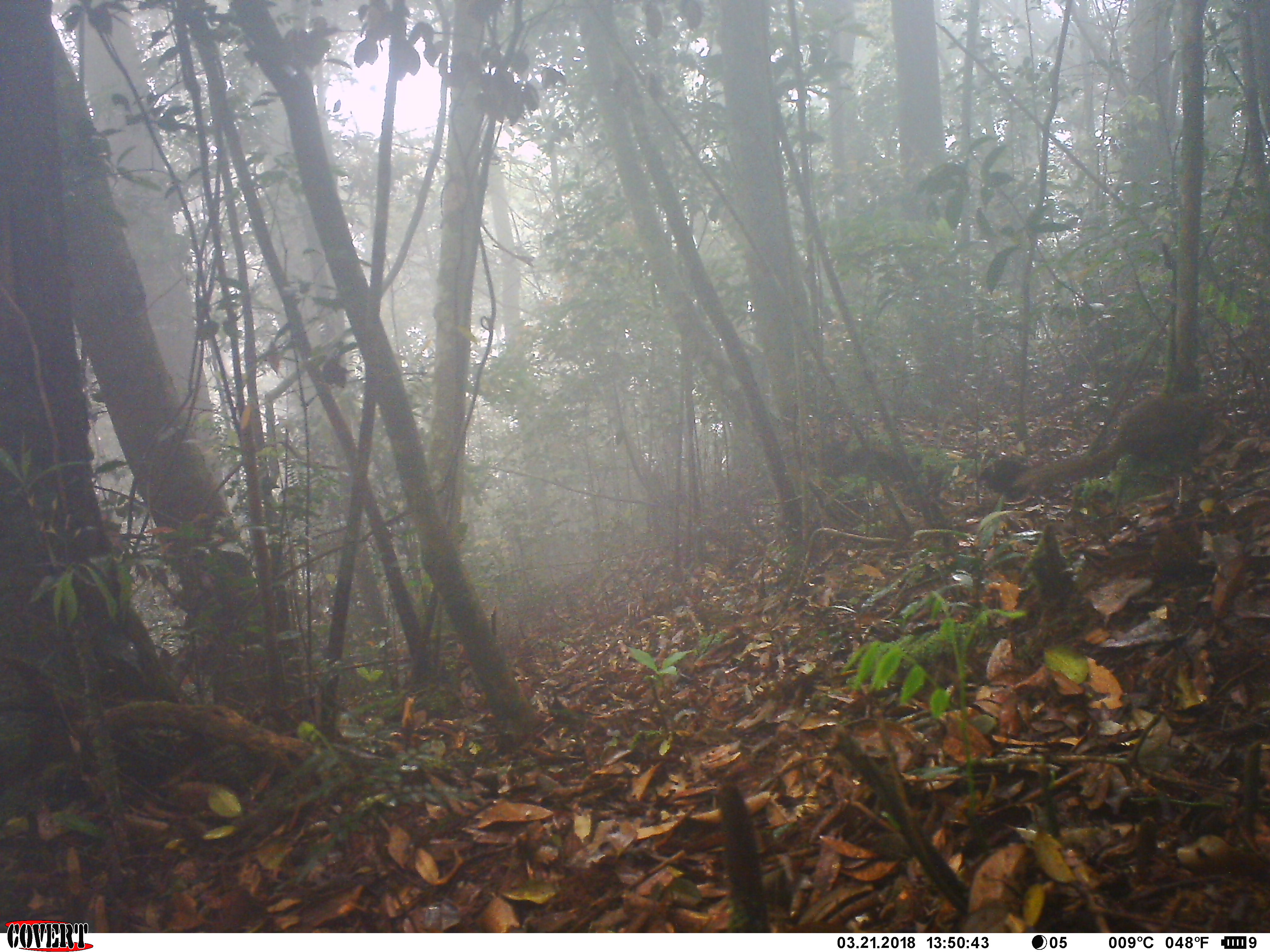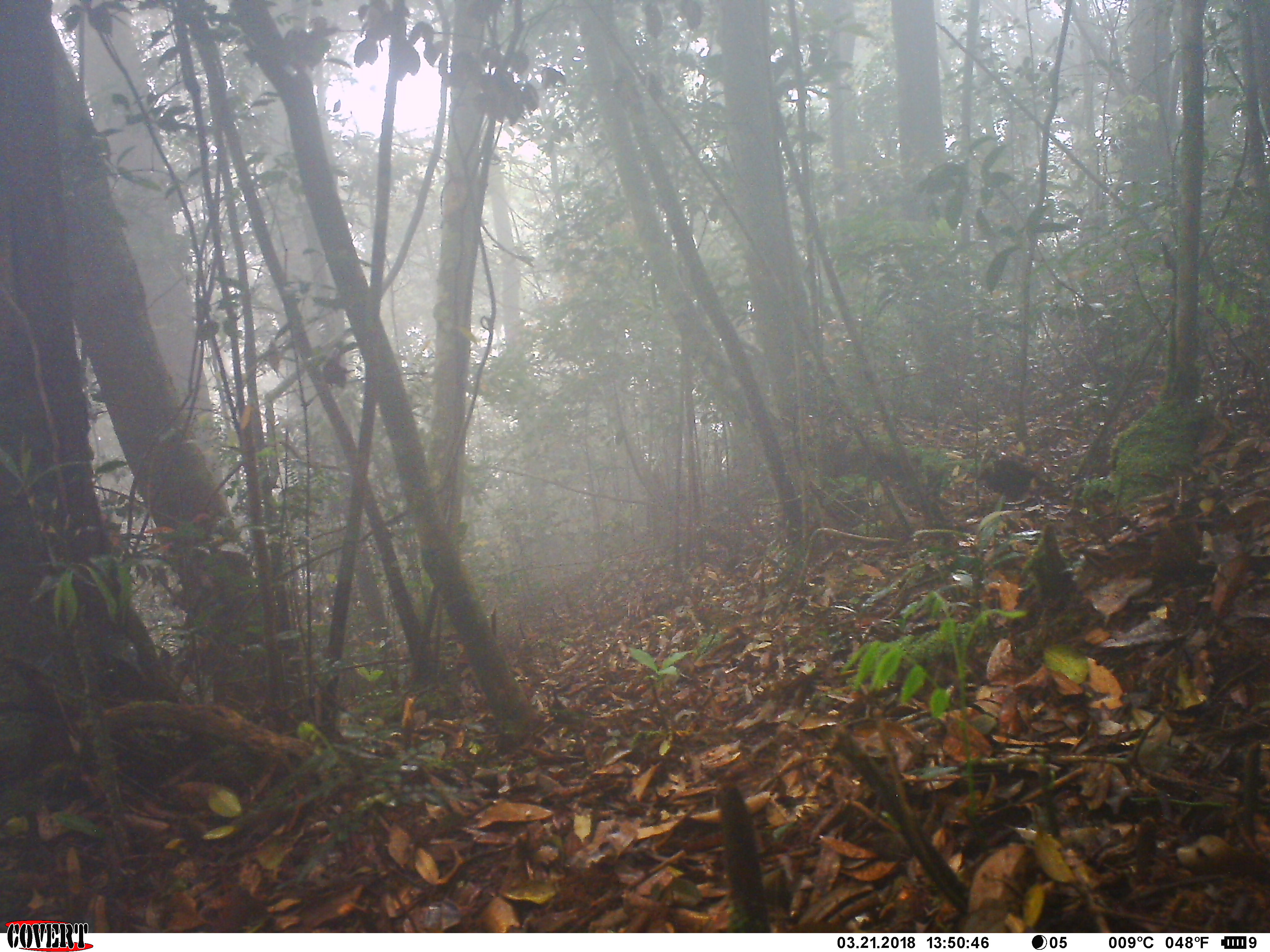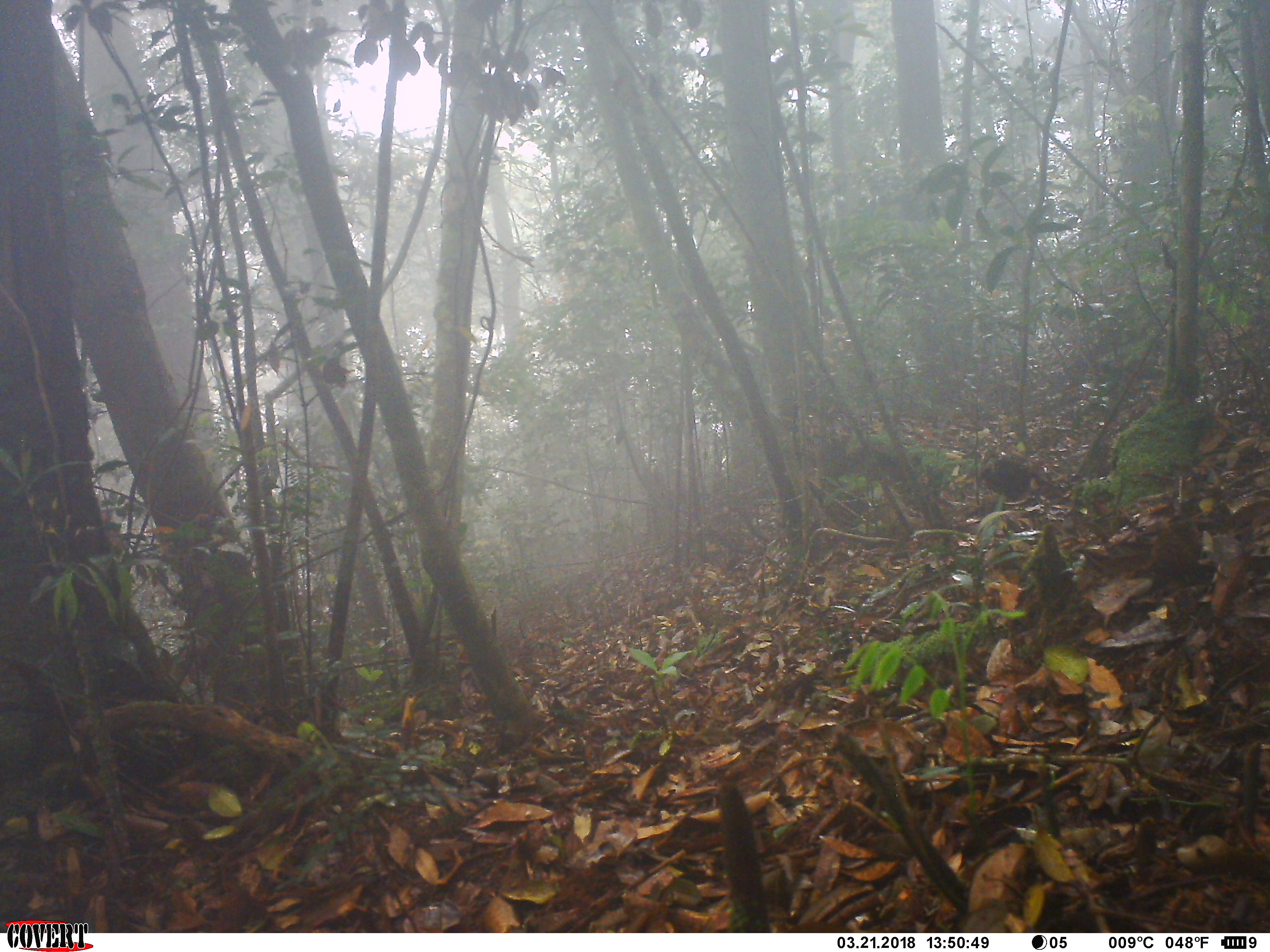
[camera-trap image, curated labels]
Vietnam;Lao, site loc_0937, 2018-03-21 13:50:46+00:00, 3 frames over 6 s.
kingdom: Animalia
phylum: Chordata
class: Mammalia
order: Scandentia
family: Tupaiidae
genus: Tupaia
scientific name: Tupaia belangeri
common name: northern treeshrew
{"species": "northern treeshrew (Tupaia belangeri)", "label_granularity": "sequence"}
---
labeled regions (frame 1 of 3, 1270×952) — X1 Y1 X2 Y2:
northern treeshrew: 1010 391 1225 492